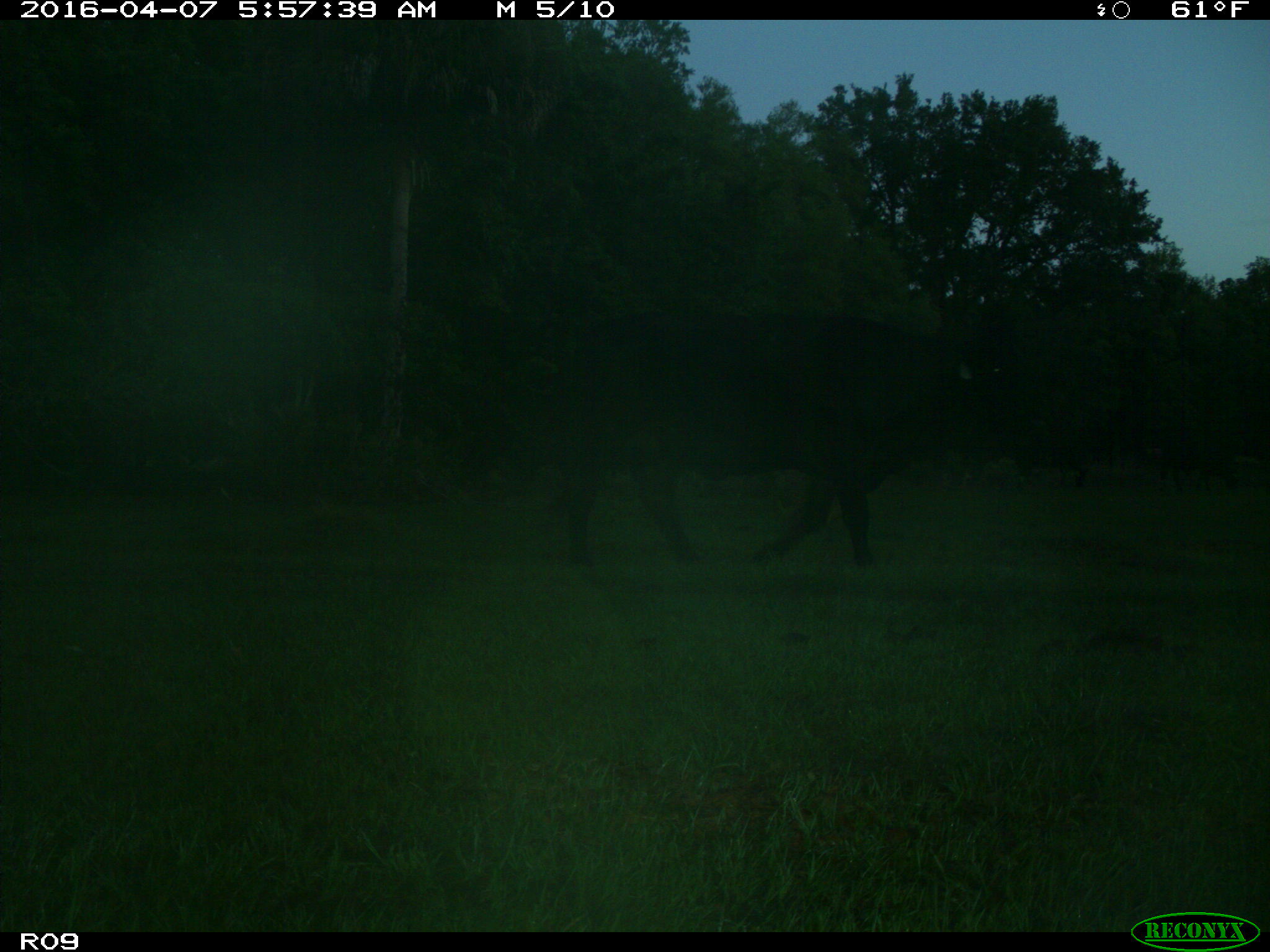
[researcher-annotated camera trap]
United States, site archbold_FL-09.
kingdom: Animalia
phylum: Chordata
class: Mammalia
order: Artiodactyla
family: Bovidae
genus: Bos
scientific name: Bos taurus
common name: domestic cow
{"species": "Bos taurus (domestic cow)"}